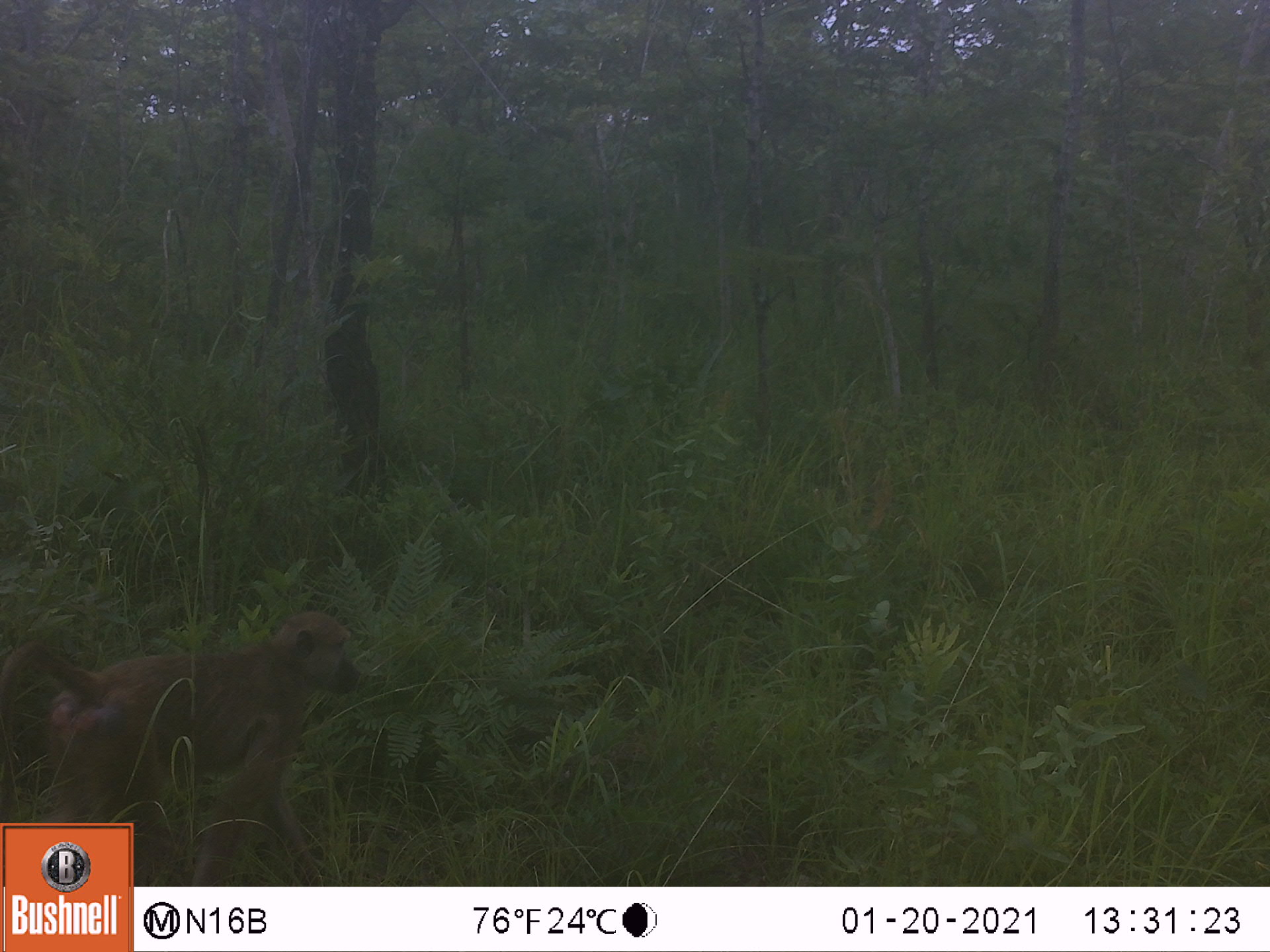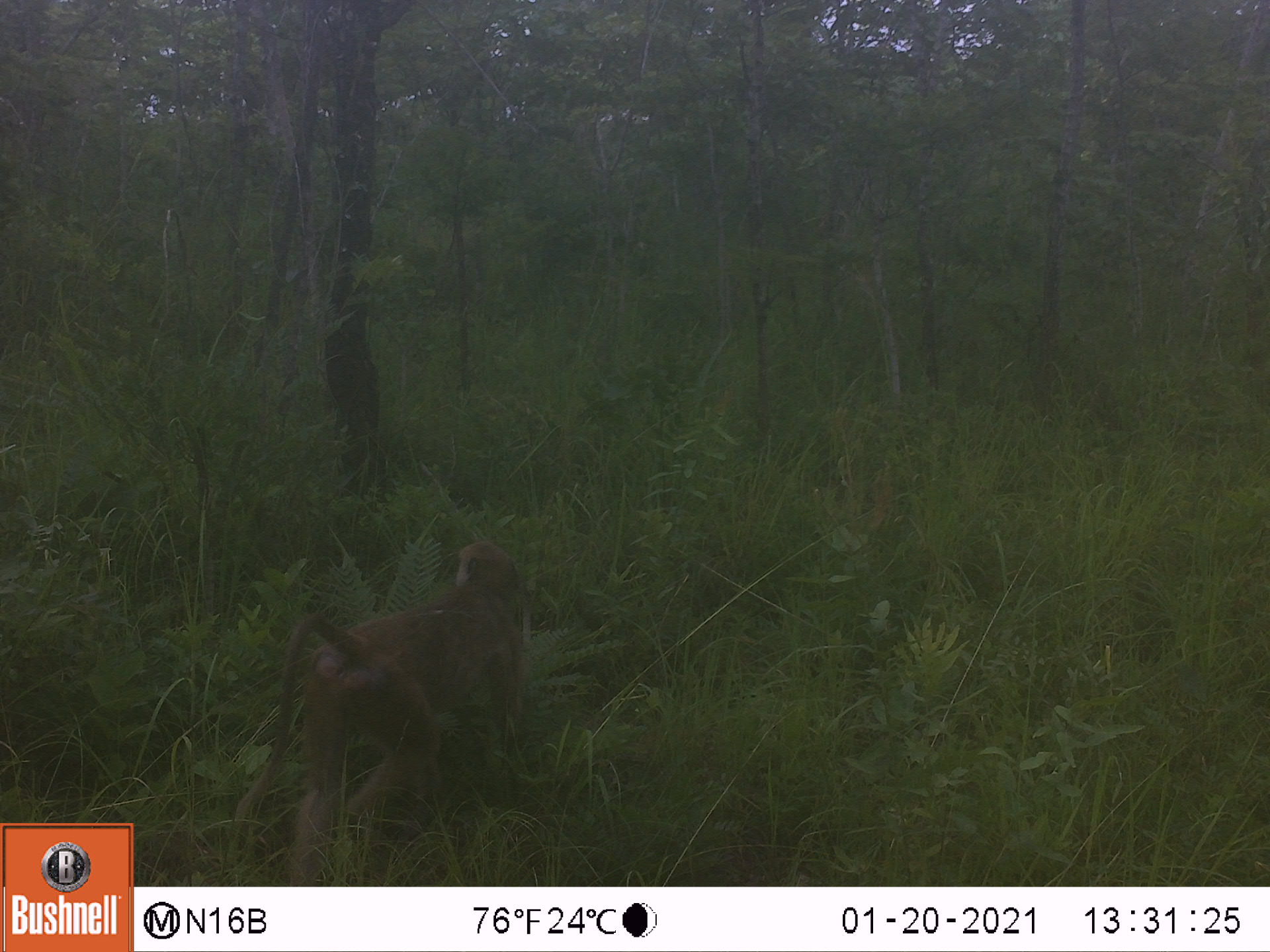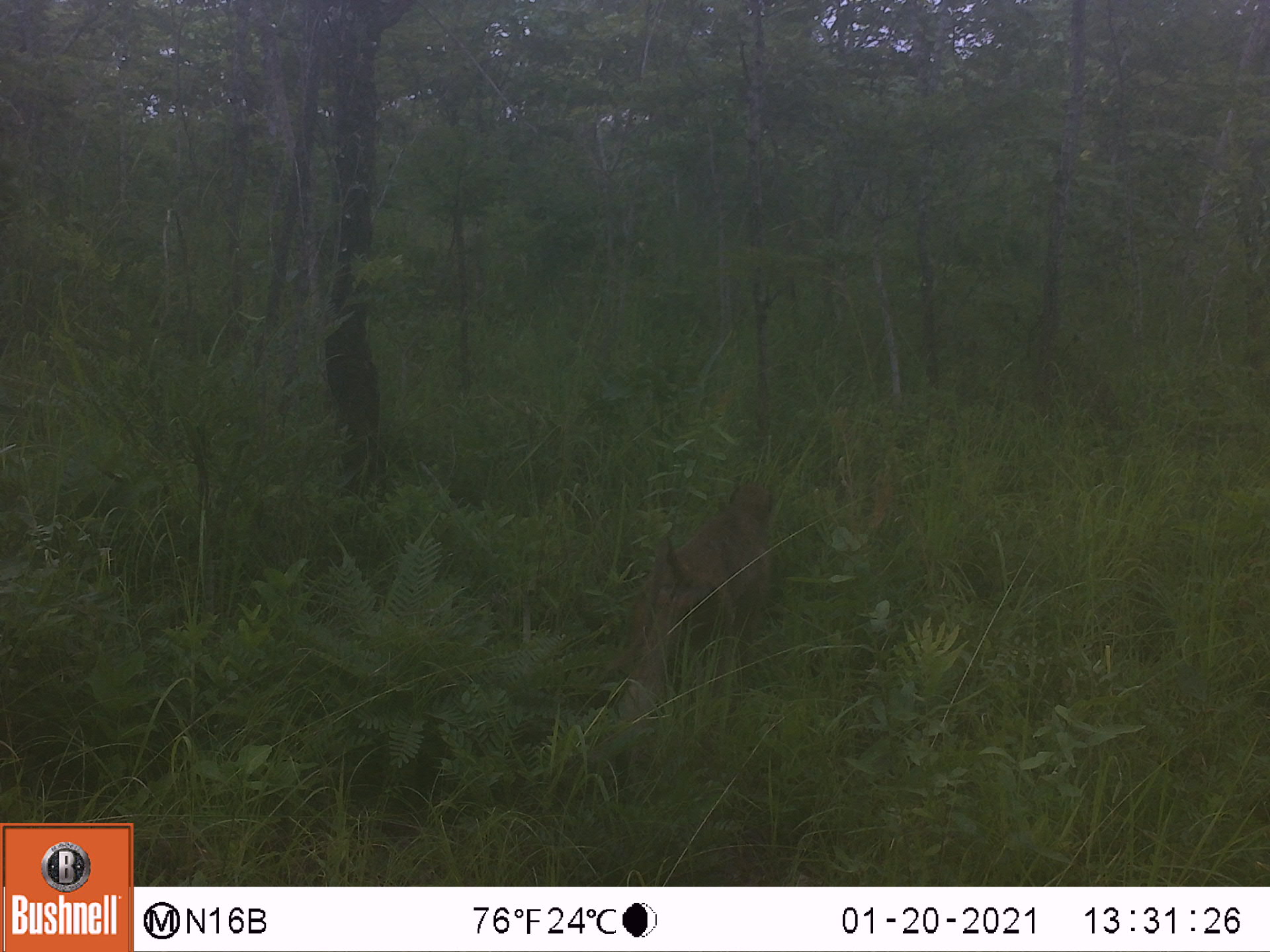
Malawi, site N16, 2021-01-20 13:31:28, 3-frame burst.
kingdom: Animalia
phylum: Chordata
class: Mammalia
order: Primates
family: Cercopithecidae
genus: Papio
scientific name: Papio cynocephalus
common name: yellow baboon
Yellow baboon (Papio cynocephalus), count 1.